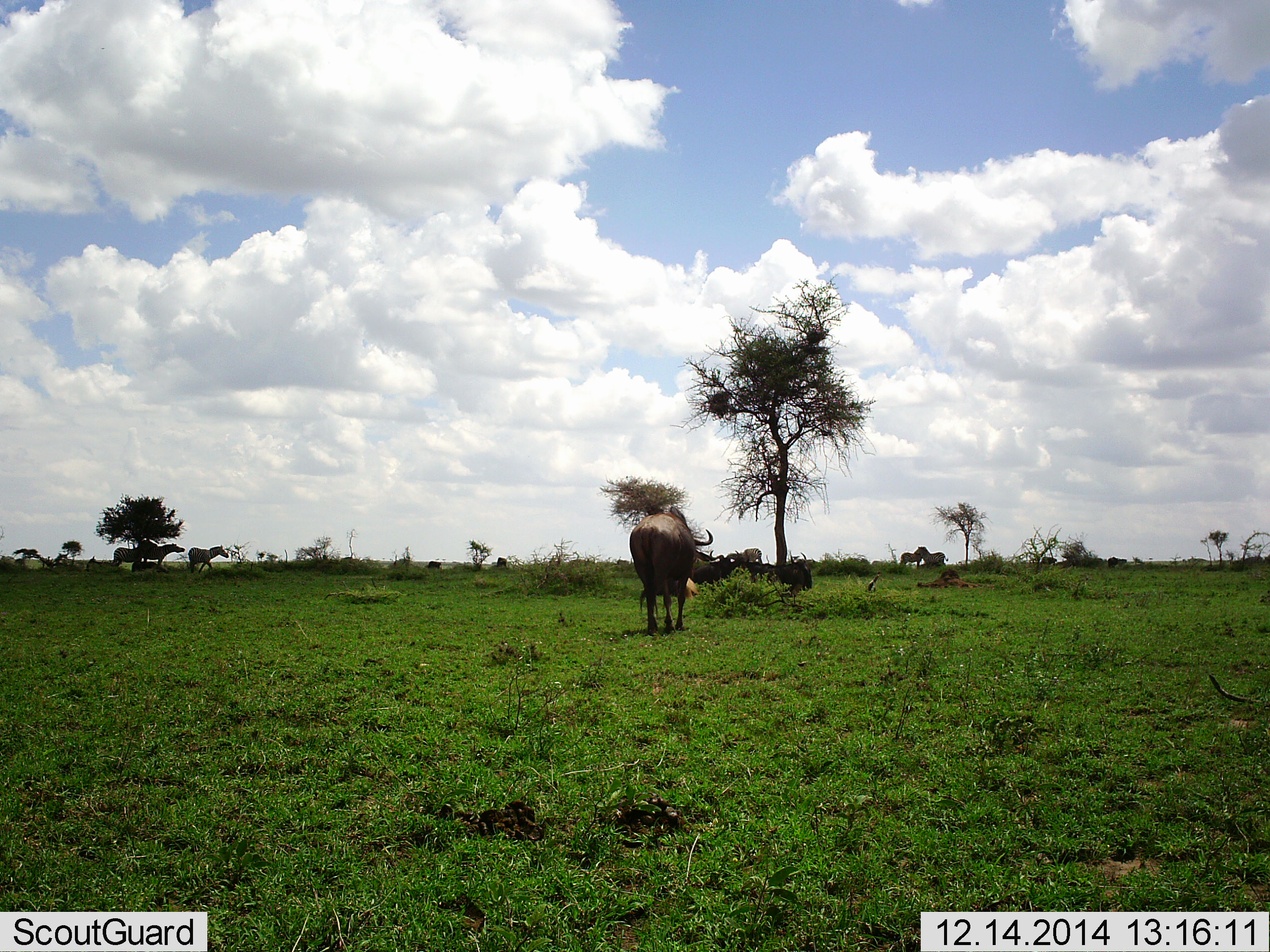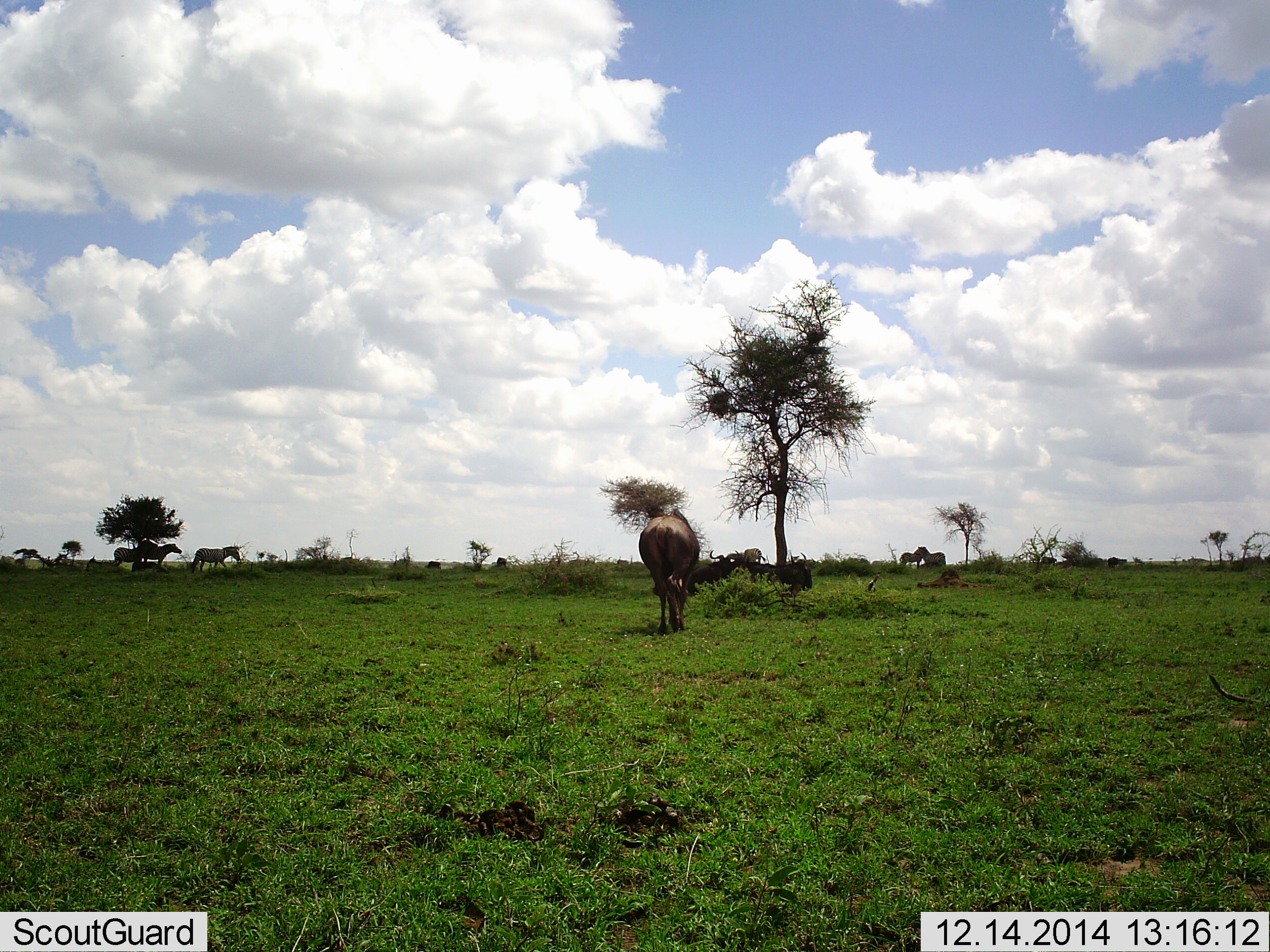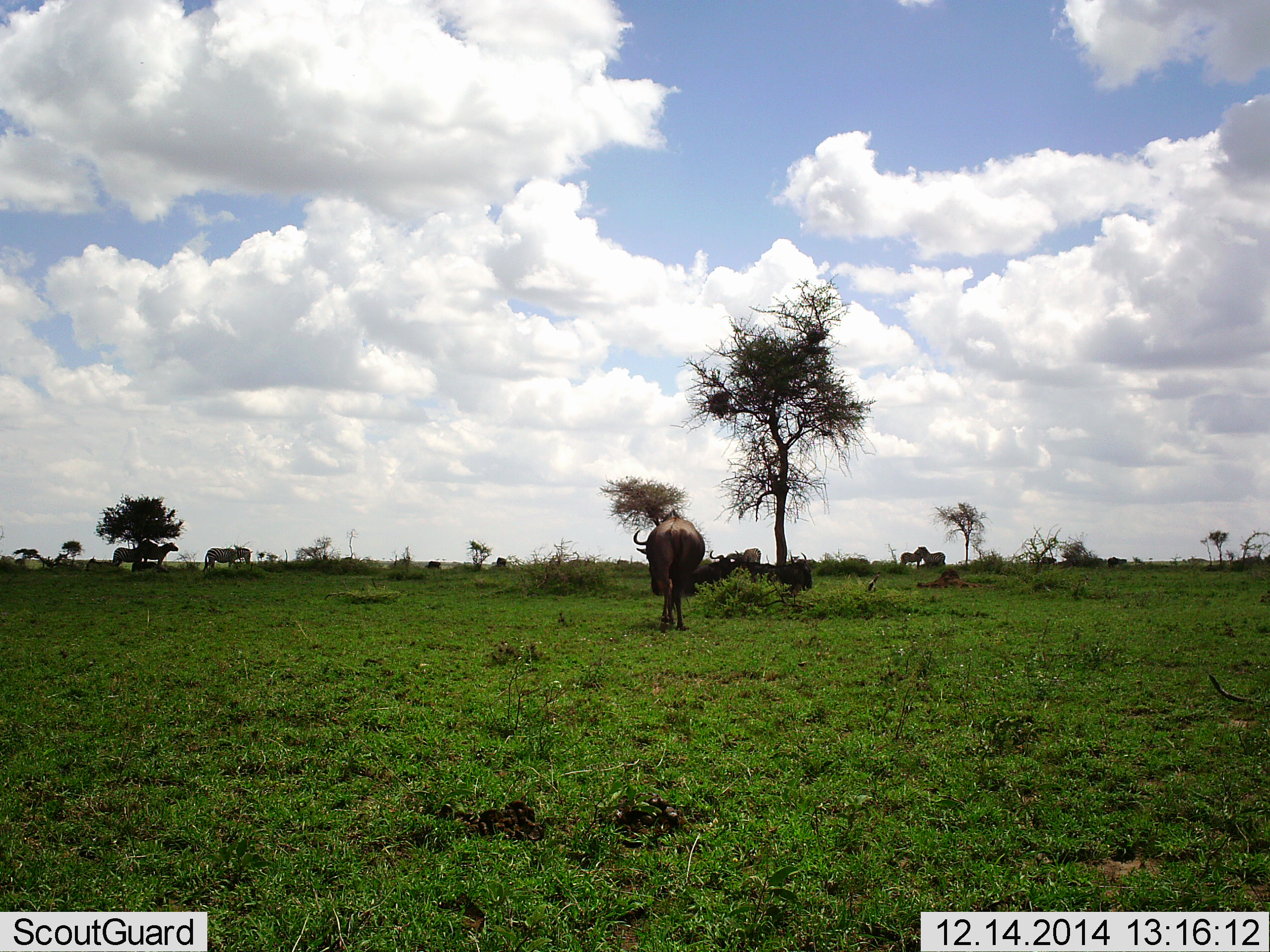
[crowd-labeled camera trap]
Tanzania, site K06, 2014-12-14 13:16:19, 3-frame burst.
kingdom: Animalia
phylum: Chordata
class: Mammalia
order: Artiodactyla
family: Bovidae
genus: Connochaetes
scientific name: Connochaetes taurinus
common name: blue wildebeest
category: wildebeest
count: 3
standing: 42%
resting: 50%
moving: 50%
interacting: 0%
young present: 0%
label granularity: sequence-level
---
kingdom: Animalia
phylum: Chordata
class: Mammalia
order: Perissodactyla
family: Equidae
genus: Equus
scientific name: Equus quagga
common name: plains zebra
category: zebra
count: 6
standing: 73%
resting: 9%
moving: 64%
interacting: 0%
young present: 0%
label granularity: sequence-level